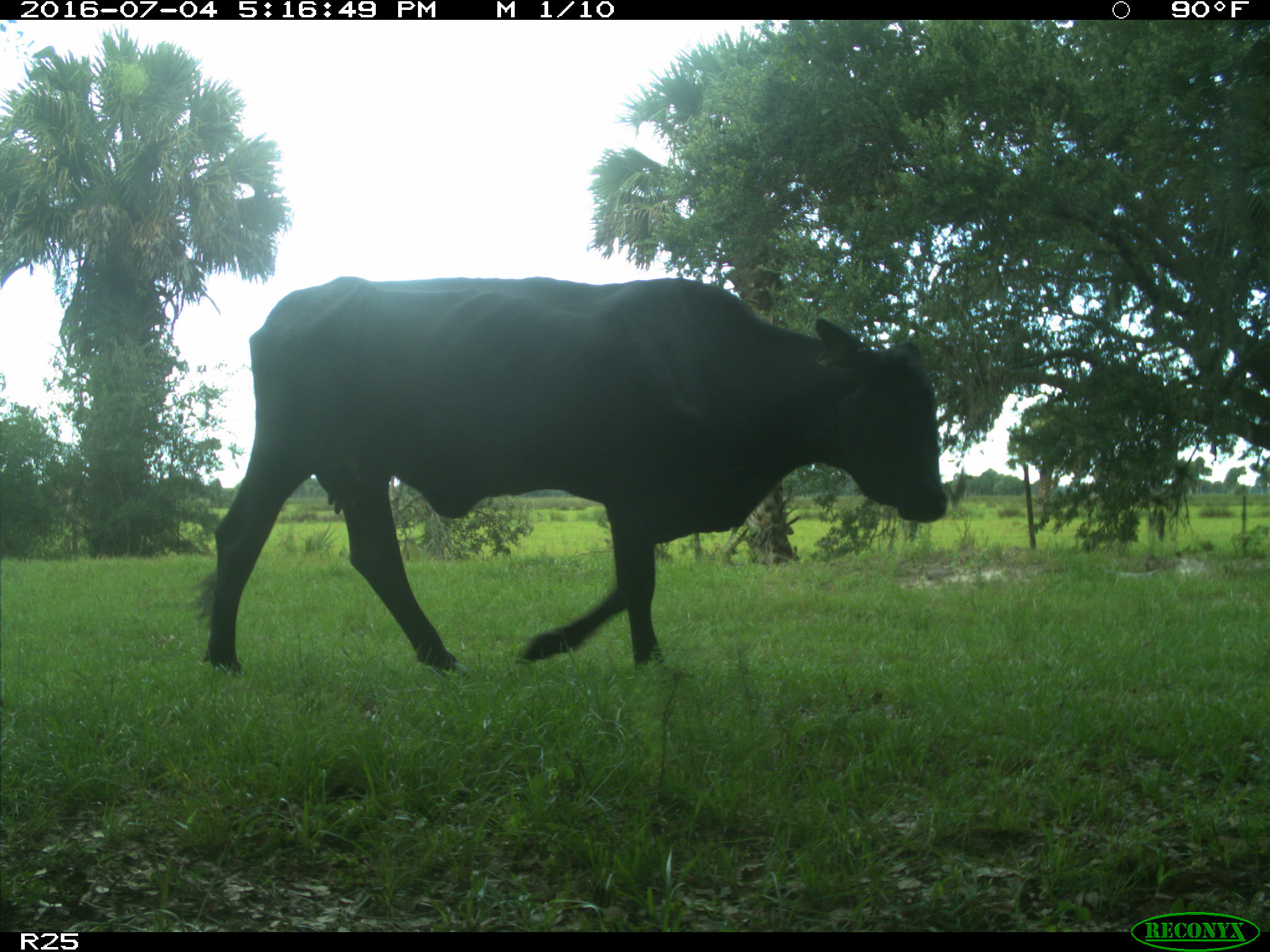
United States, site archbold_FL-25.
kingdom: Animalia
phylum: Chordata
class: Mammalia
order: Artiodactyla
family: Bovidae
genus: Bos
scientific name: Bos taurus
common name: domestic cow